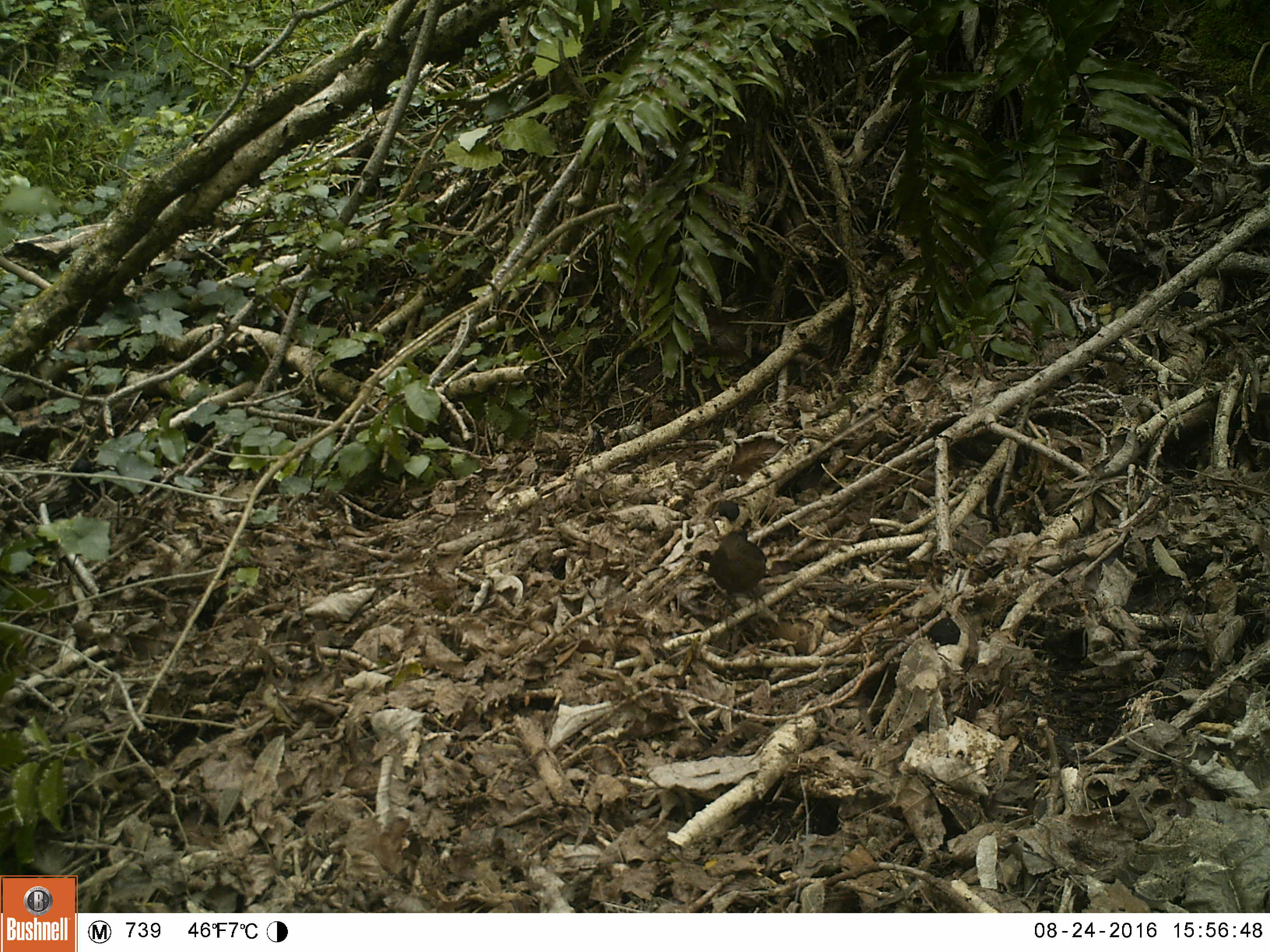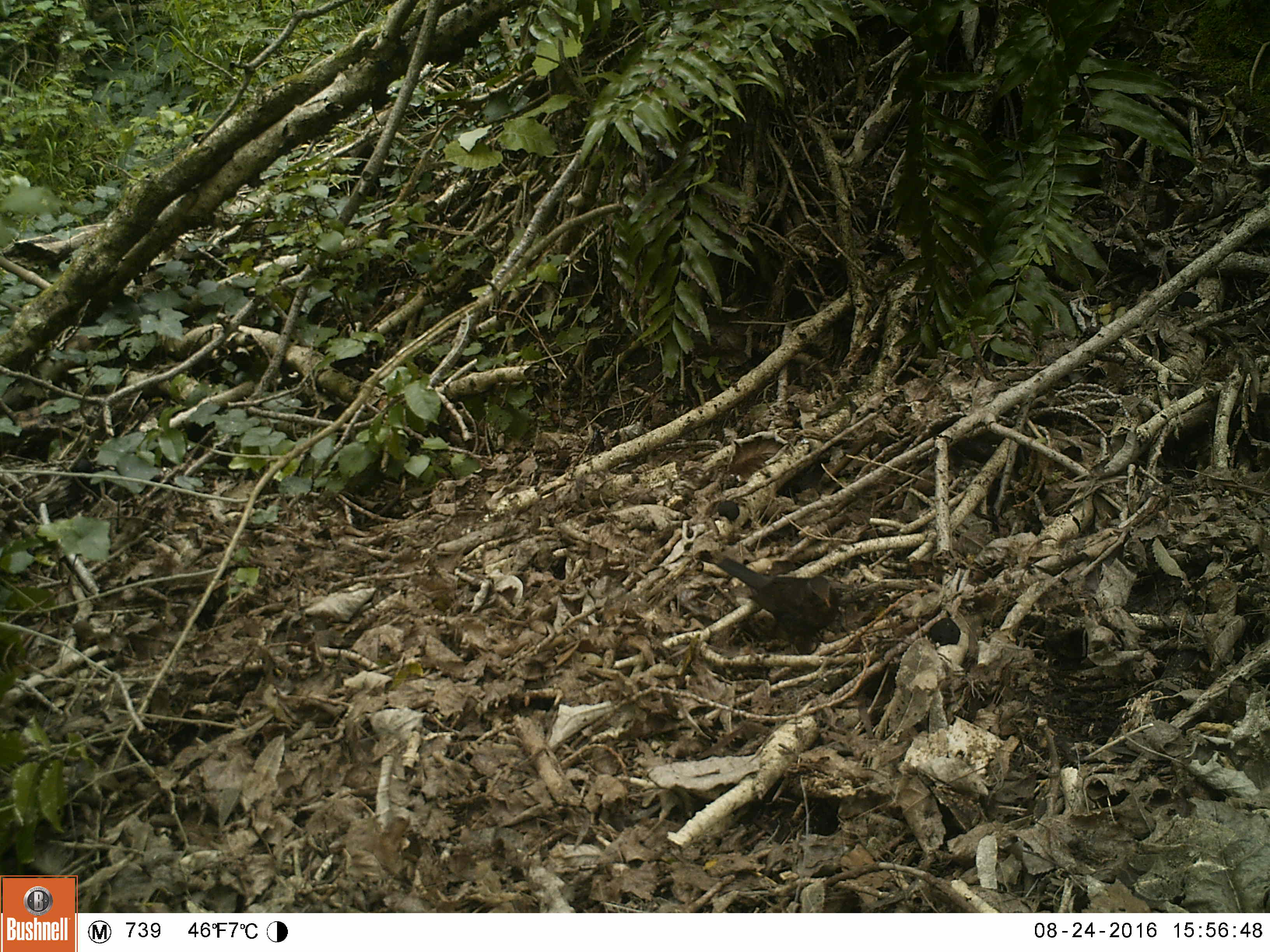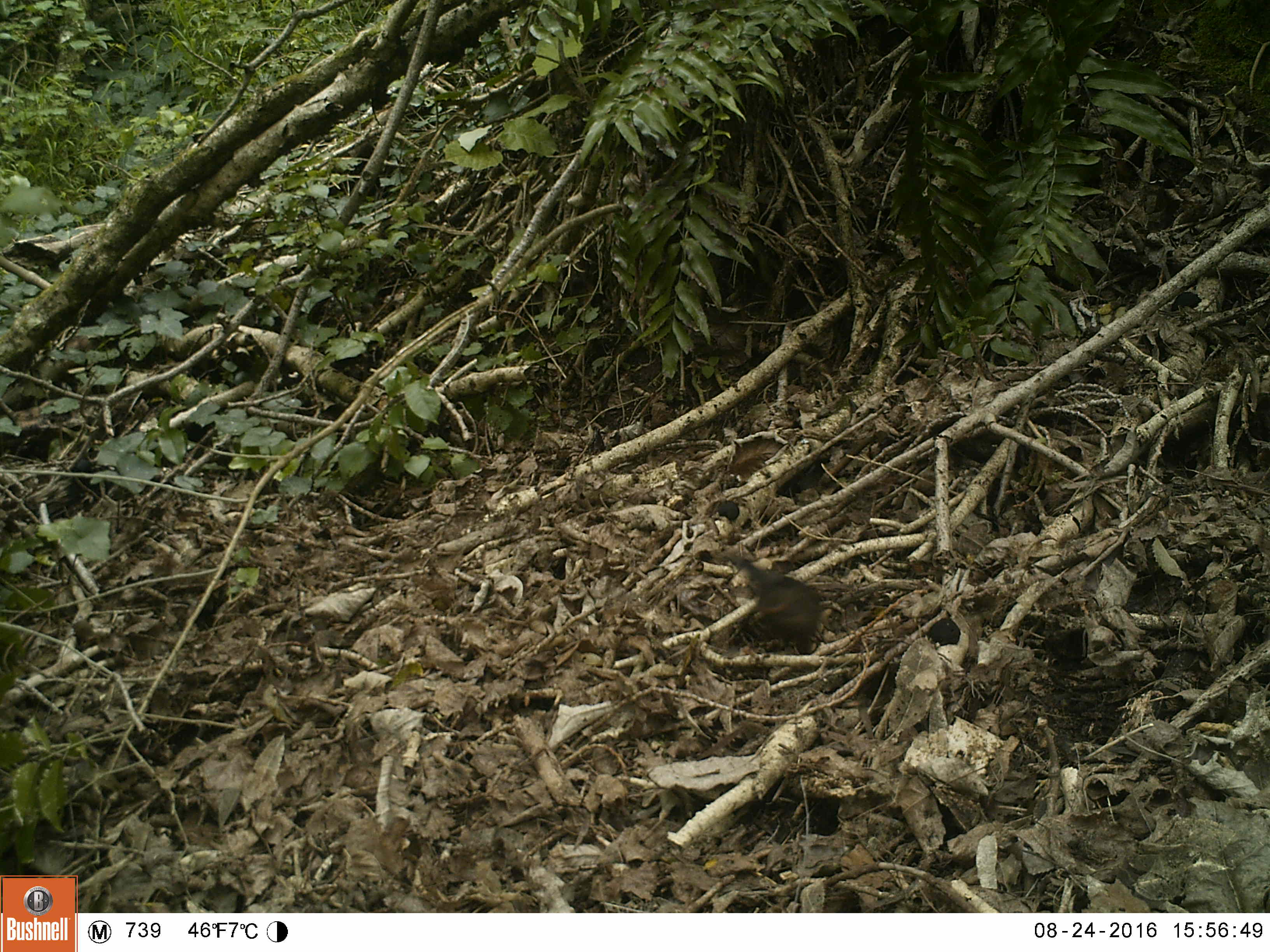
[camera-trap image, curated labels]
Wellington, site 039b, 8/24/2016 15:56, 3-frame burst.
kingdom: Animalia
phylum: Chordata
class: Aves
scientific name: Aves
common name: bird